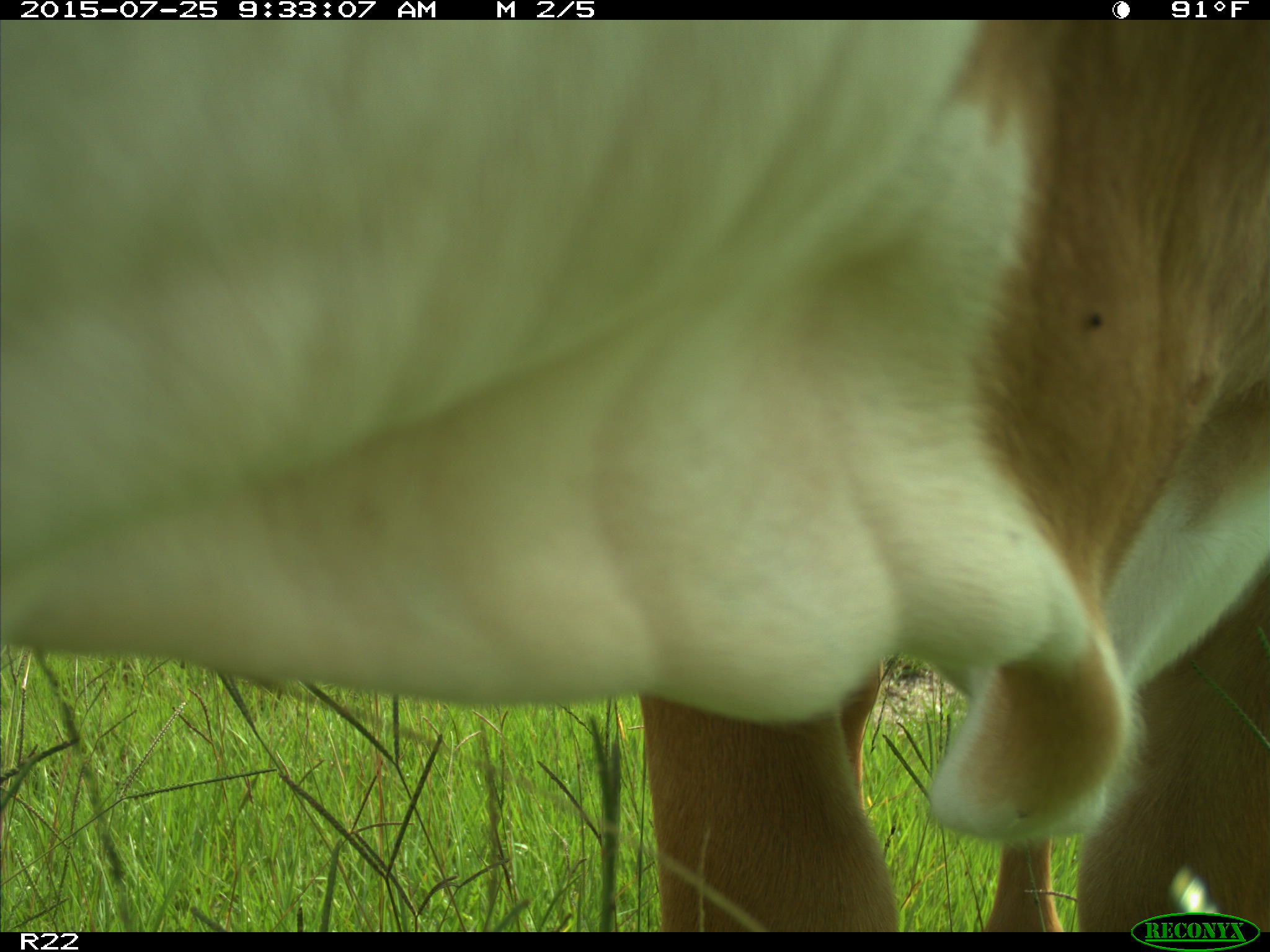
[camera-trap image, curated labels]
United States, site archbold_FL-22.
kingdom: Animalia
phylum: Chordata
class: Mammalia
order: Artiodactyla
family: Bovidae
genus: Bos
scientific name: Bos taurus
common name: domestic cow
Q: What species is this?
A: Bos taurus (domestic cow).